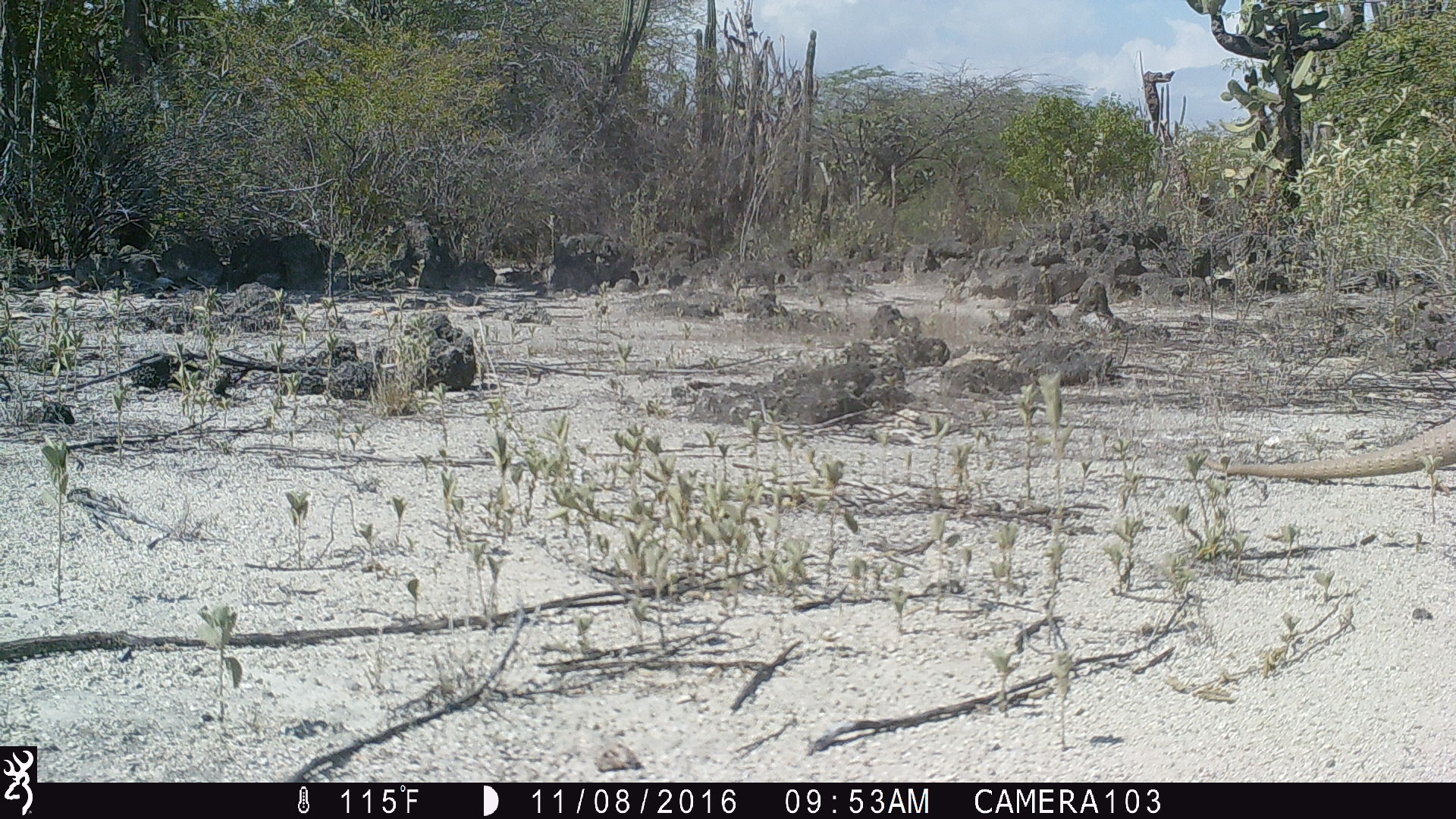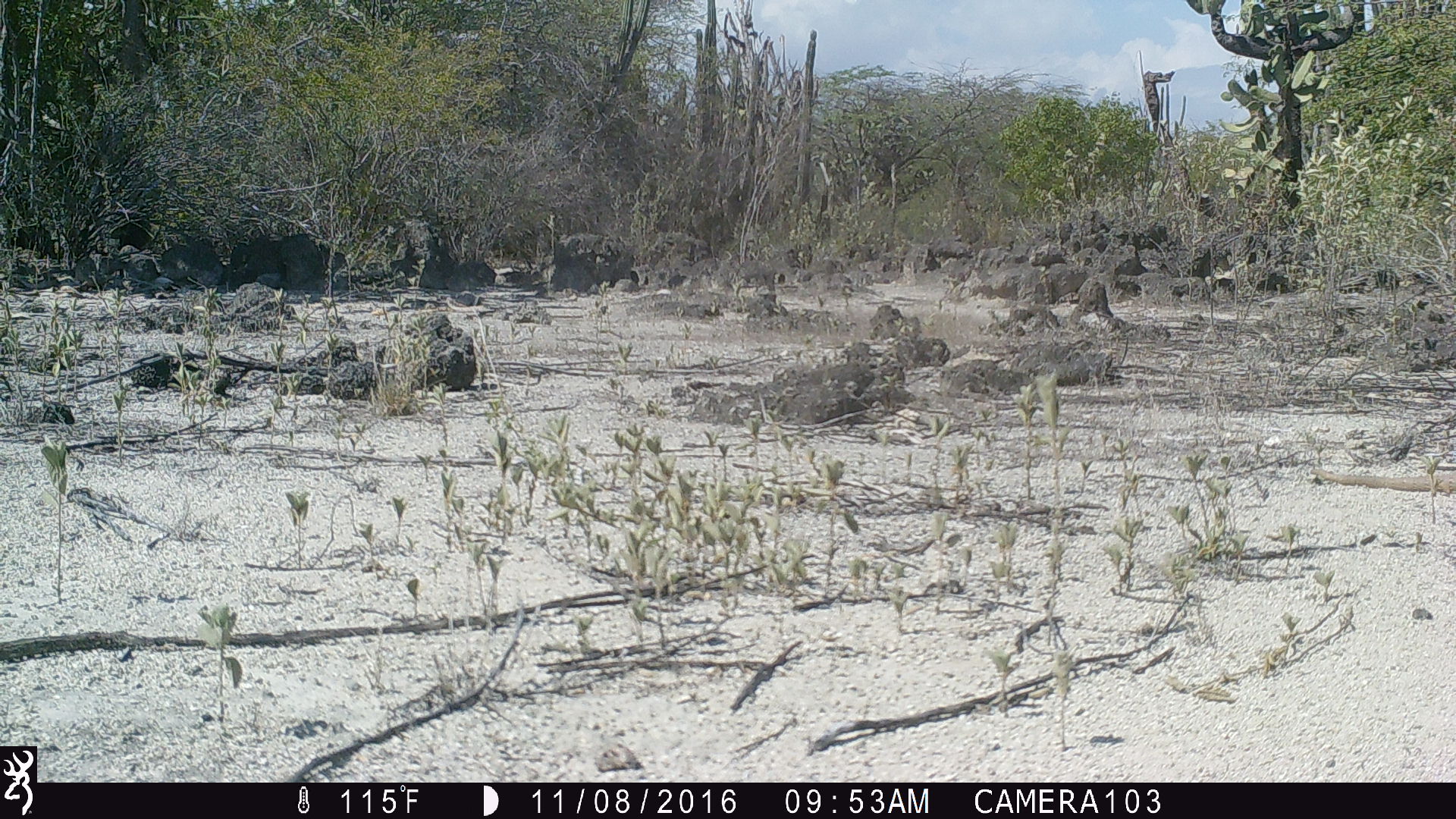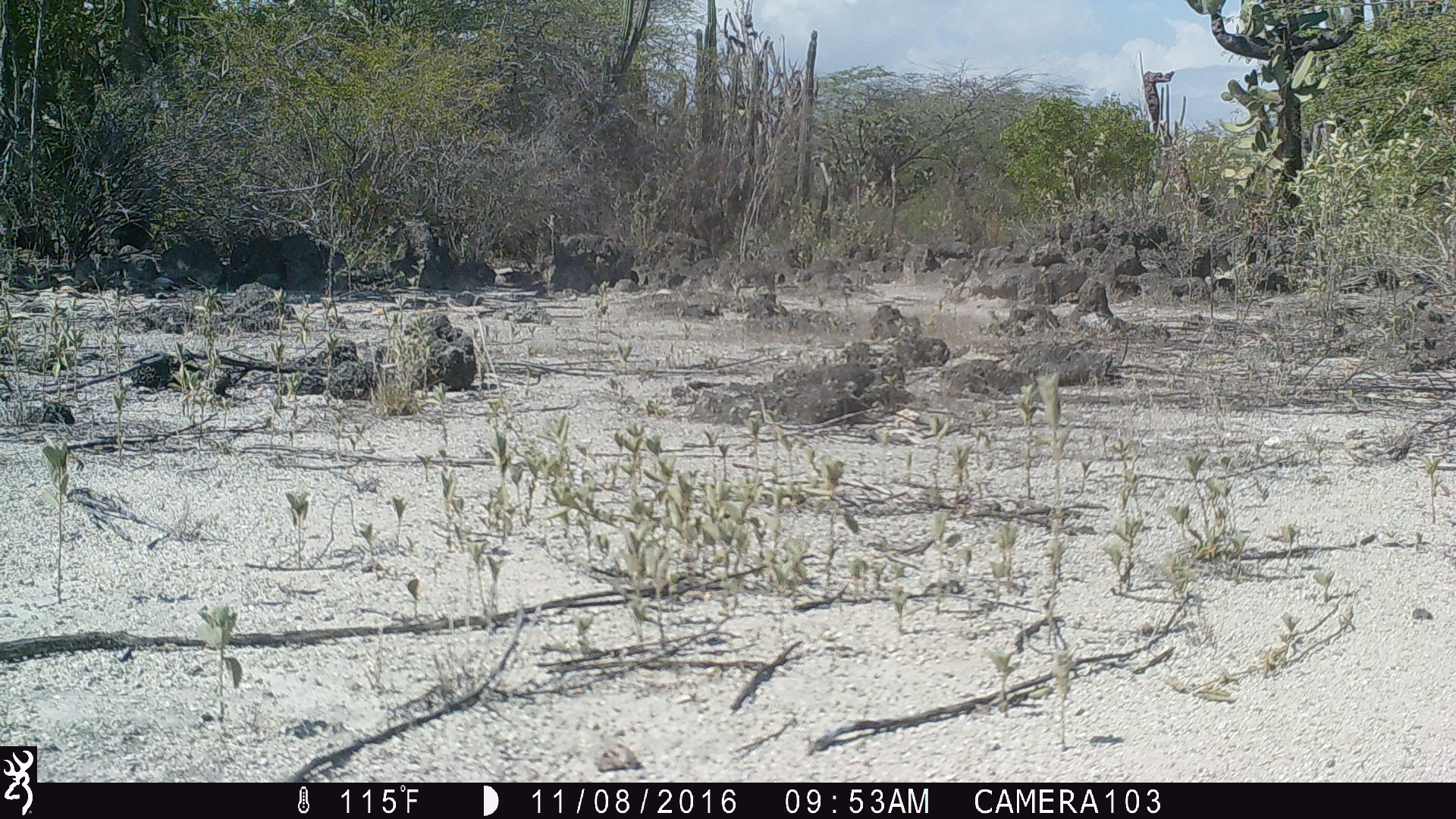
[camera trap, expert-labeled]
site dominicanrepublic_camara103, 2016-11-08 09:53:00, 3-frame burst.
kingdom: Animalia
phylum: Chordata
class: Reptilia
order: Squamata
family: Iguanidae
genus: Iguana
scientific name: Iguana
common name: typical iguanas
Iguana (typical iguanas).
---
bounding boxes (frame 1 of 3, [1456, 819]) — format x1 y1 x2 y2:
iguana: 1191 414 1456 481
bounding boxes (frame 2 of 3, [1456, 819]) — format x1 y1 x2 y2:
iguana: 1308 464 1456 497